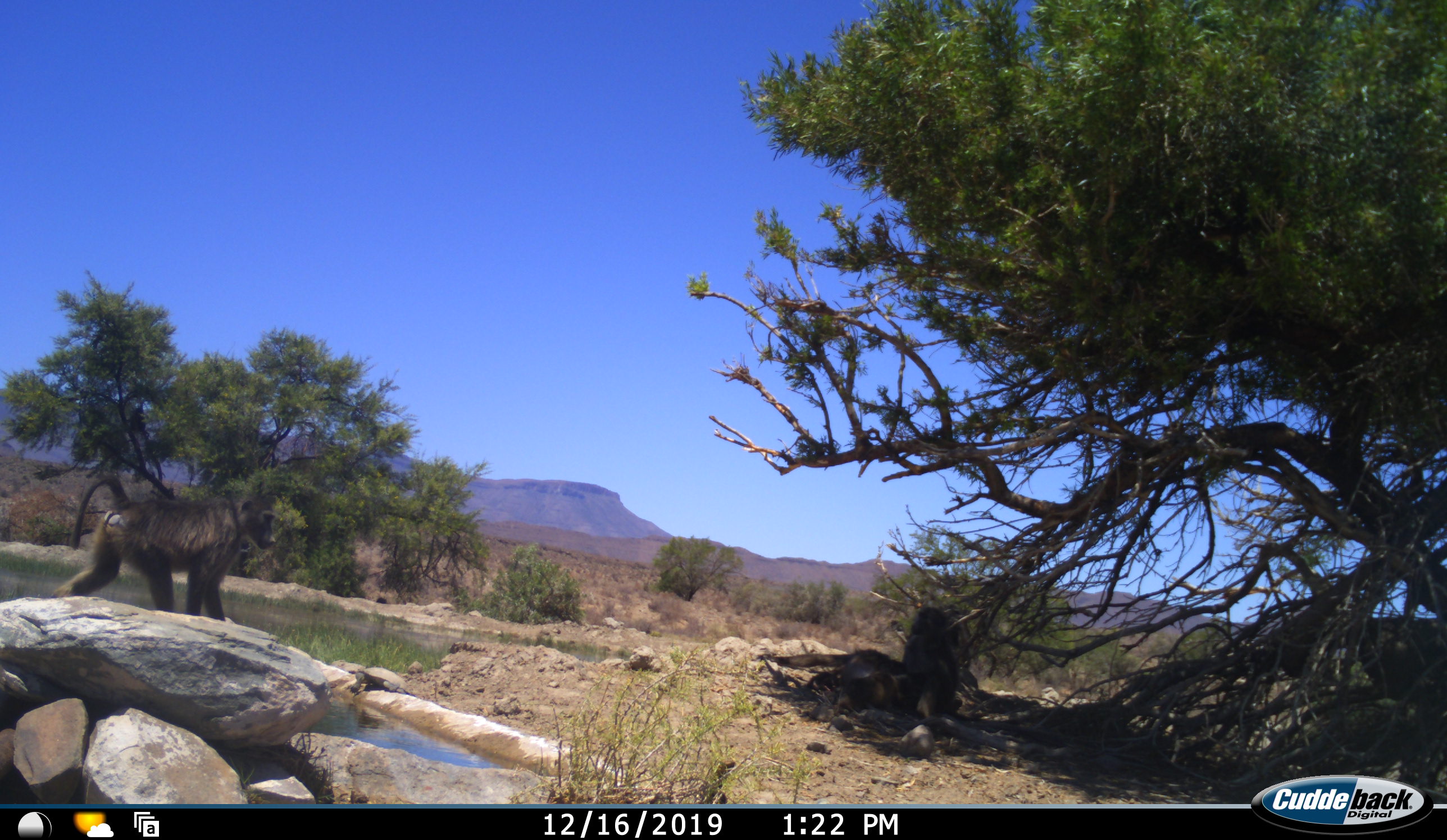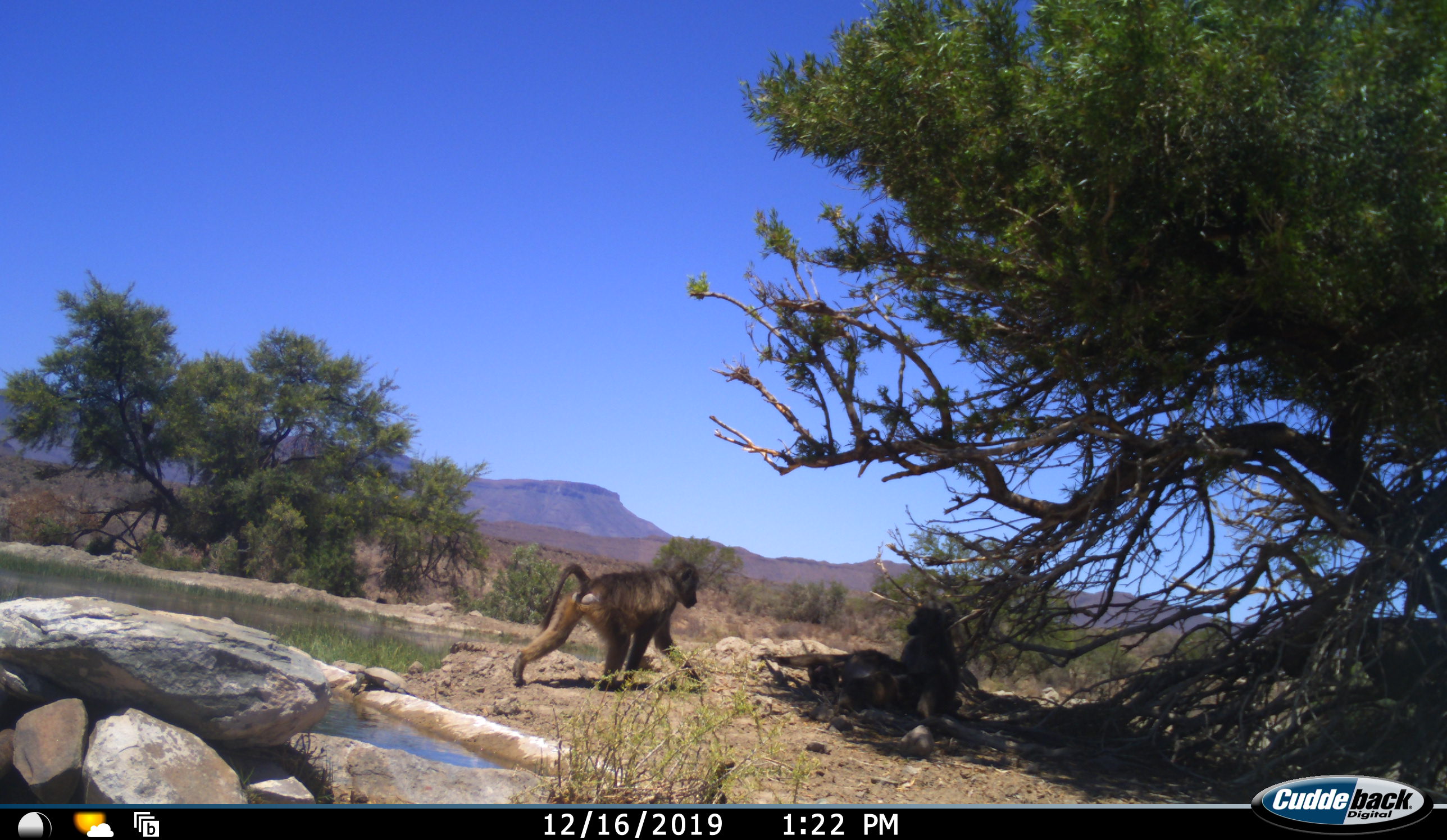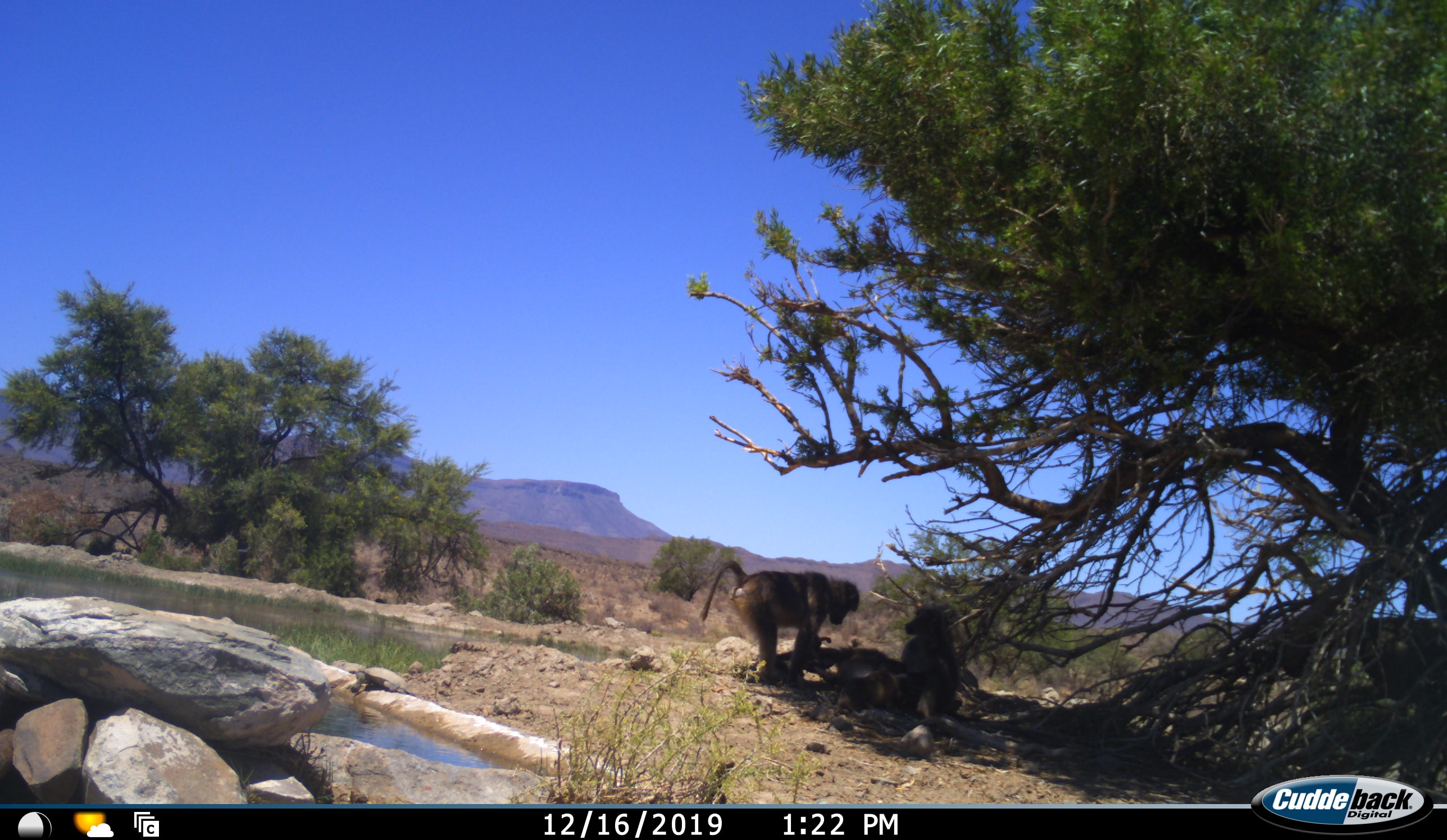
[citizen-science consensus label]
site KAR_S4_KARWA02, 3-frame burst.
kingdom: Animalia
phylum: Chordata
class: Mammalia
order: Primates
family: Cercopithecidae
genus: Papio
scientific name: Papio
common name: baboon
Baboon (Papio), count 3. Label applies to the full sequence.